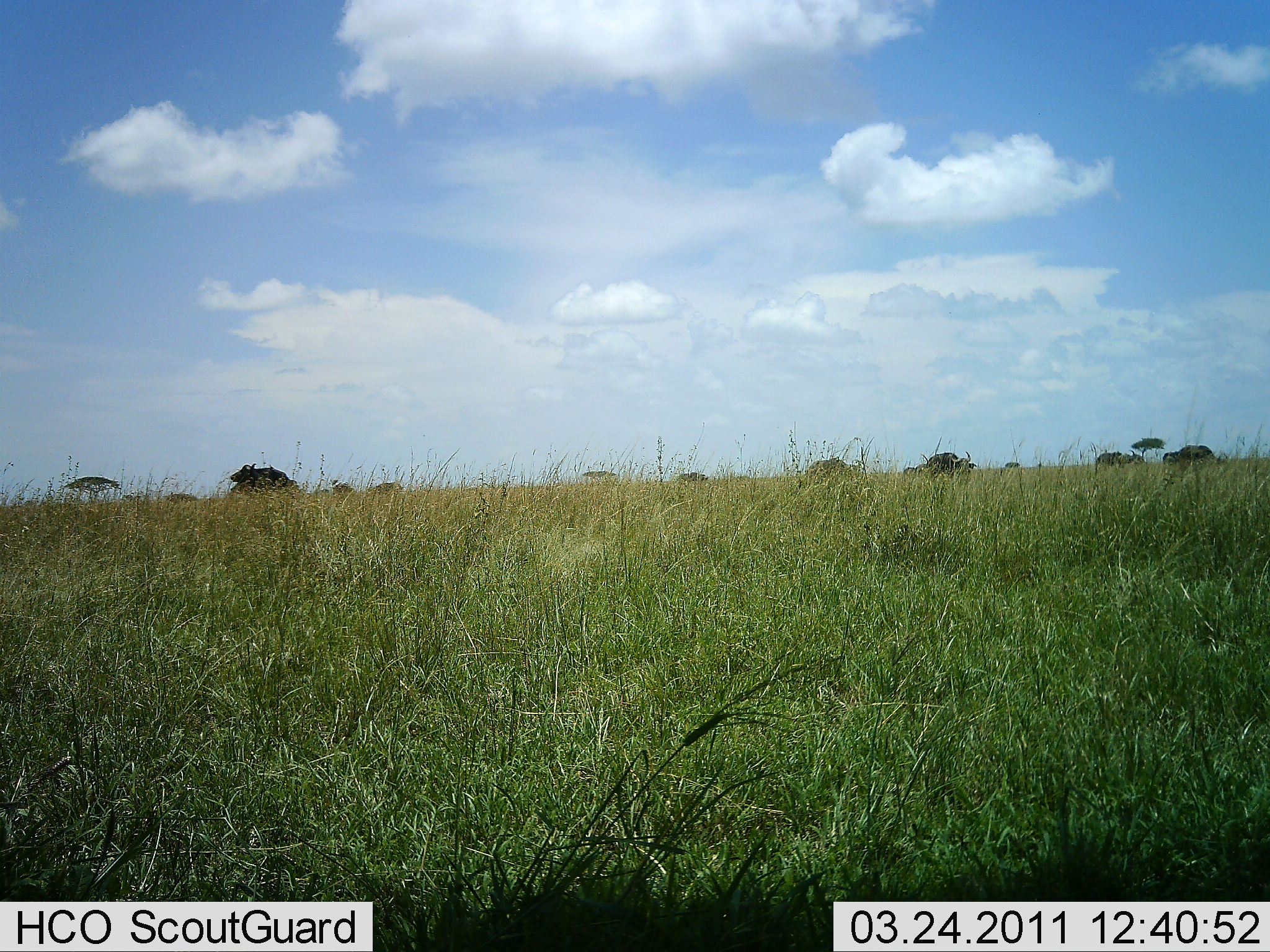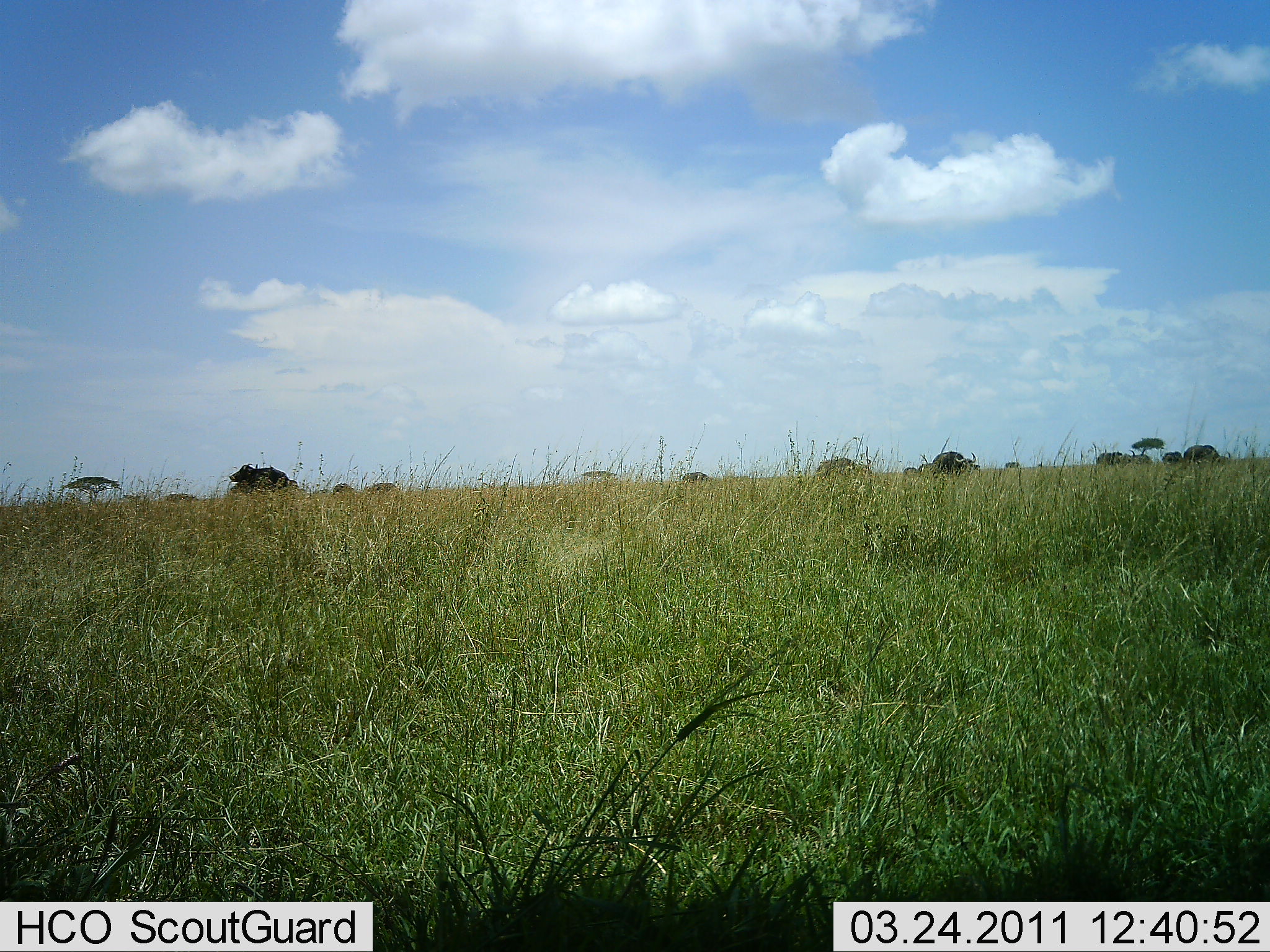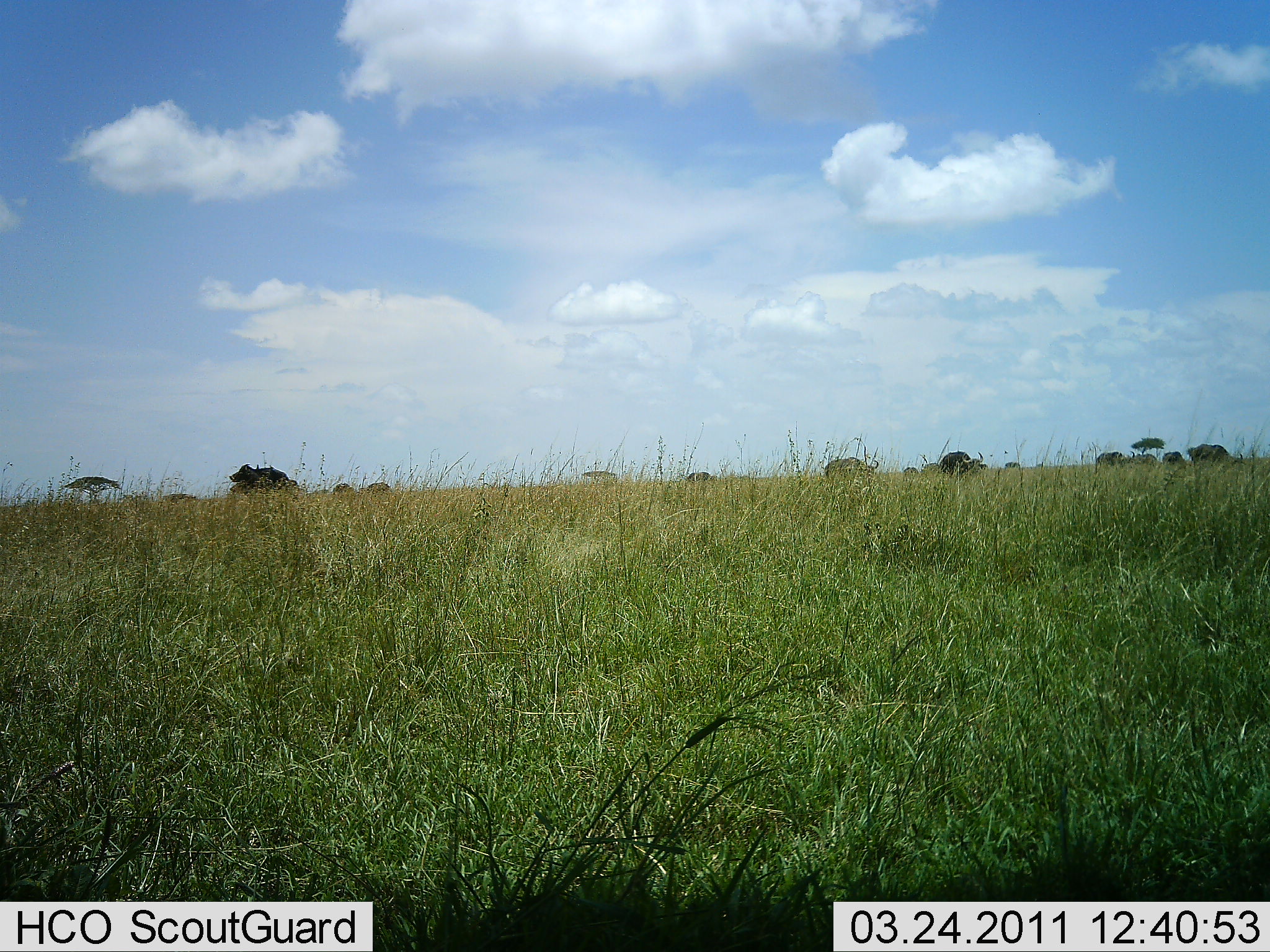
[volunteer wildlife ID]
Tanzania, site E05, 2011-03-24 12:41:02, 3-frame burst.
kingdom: Animalia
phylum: Chordata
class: Mammalia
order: Artiodactyla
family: Bovidae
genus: Syncerus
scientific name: Syncerus caffer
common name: cape buffalo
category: buffalo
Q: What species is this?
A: Buffalo (cape buffalo) (Syncerus caffer).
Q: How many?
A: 7.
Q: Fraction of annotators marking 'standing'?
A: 29%.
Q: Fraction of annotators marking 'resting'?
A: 14%.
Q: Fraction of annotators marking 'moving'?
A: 71%.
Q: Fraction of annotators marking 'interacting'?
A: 0%.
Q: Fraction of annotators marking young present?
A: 0%.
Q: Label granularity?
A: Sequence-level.